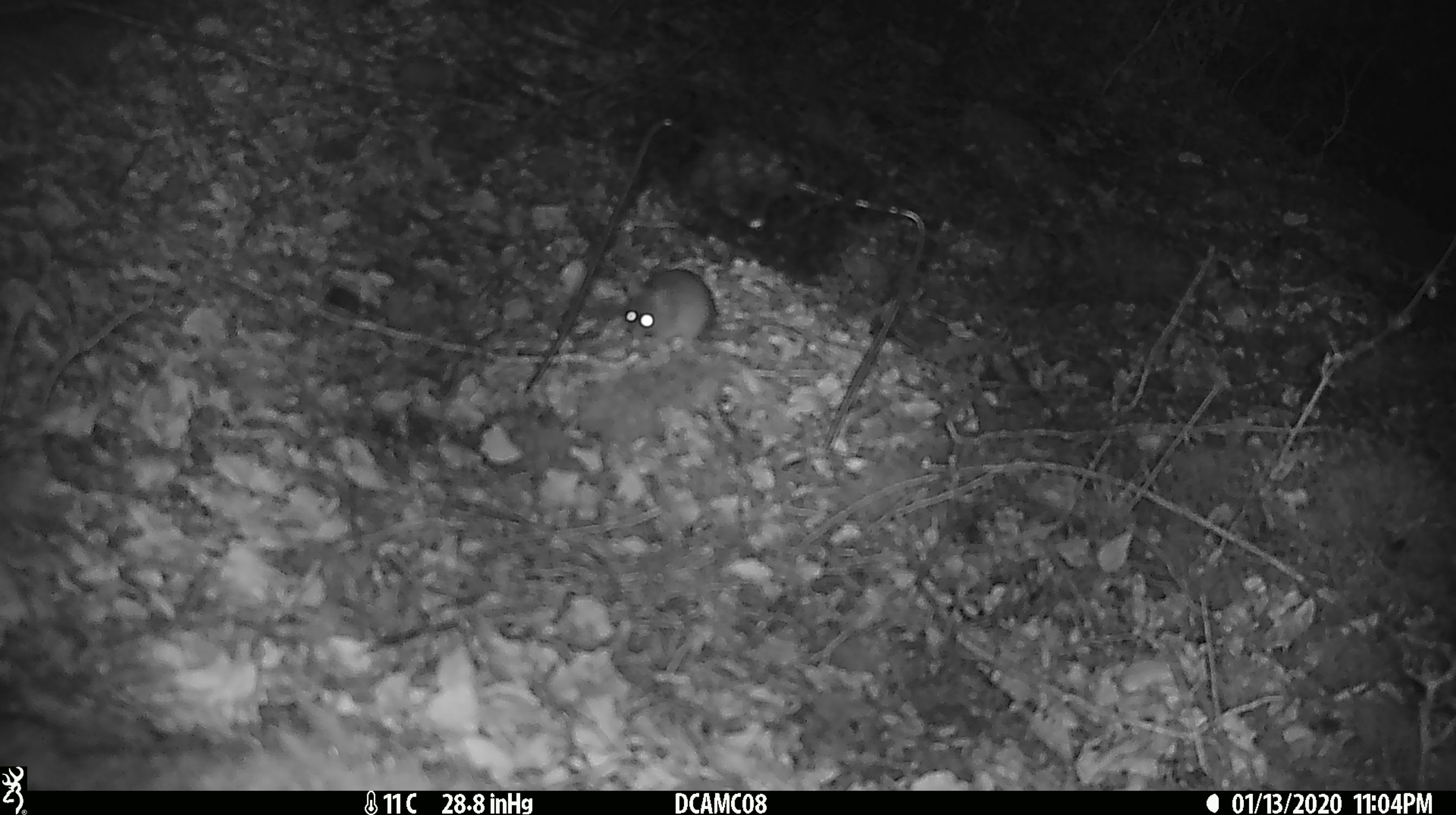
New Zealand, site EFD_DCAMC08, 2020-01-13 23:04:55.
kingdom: Animalia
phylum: Chordata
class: Mammalia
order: Rodentia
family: Muridae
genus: Mus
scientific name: Mus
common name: mouse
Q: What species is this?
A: Mouse (Mus).